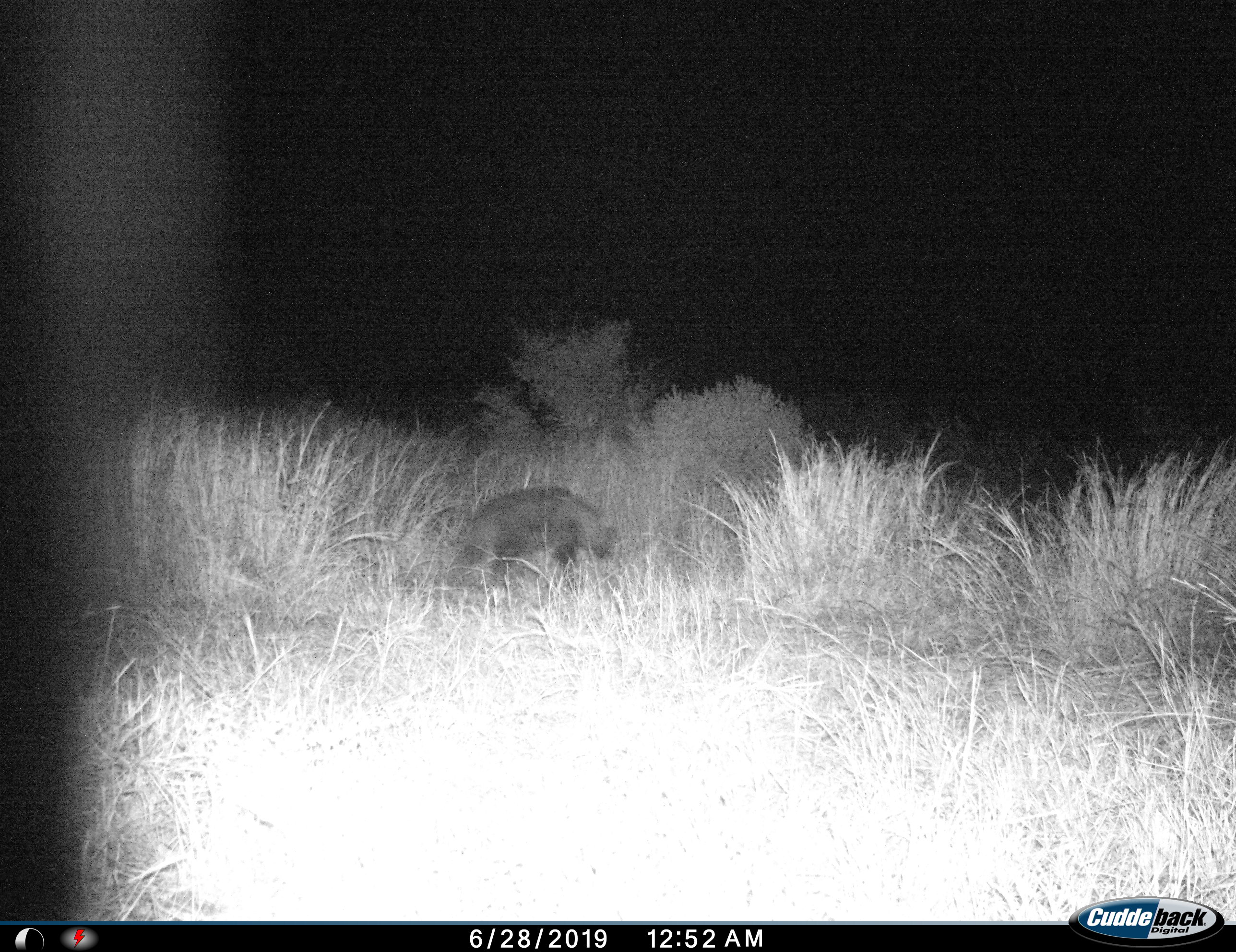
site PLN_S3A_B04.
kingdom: Animalia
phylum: Chordata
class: Mammalia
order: Carnivora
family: Hyaenidae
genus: Parahyaena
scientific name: Parahyaena brunnea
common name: brown hyena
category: hyenabrown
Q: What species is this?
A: Hyenabrown (brown hyena) (Parahyaena brunnea).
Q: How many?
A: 1.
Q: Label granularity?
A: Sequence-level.